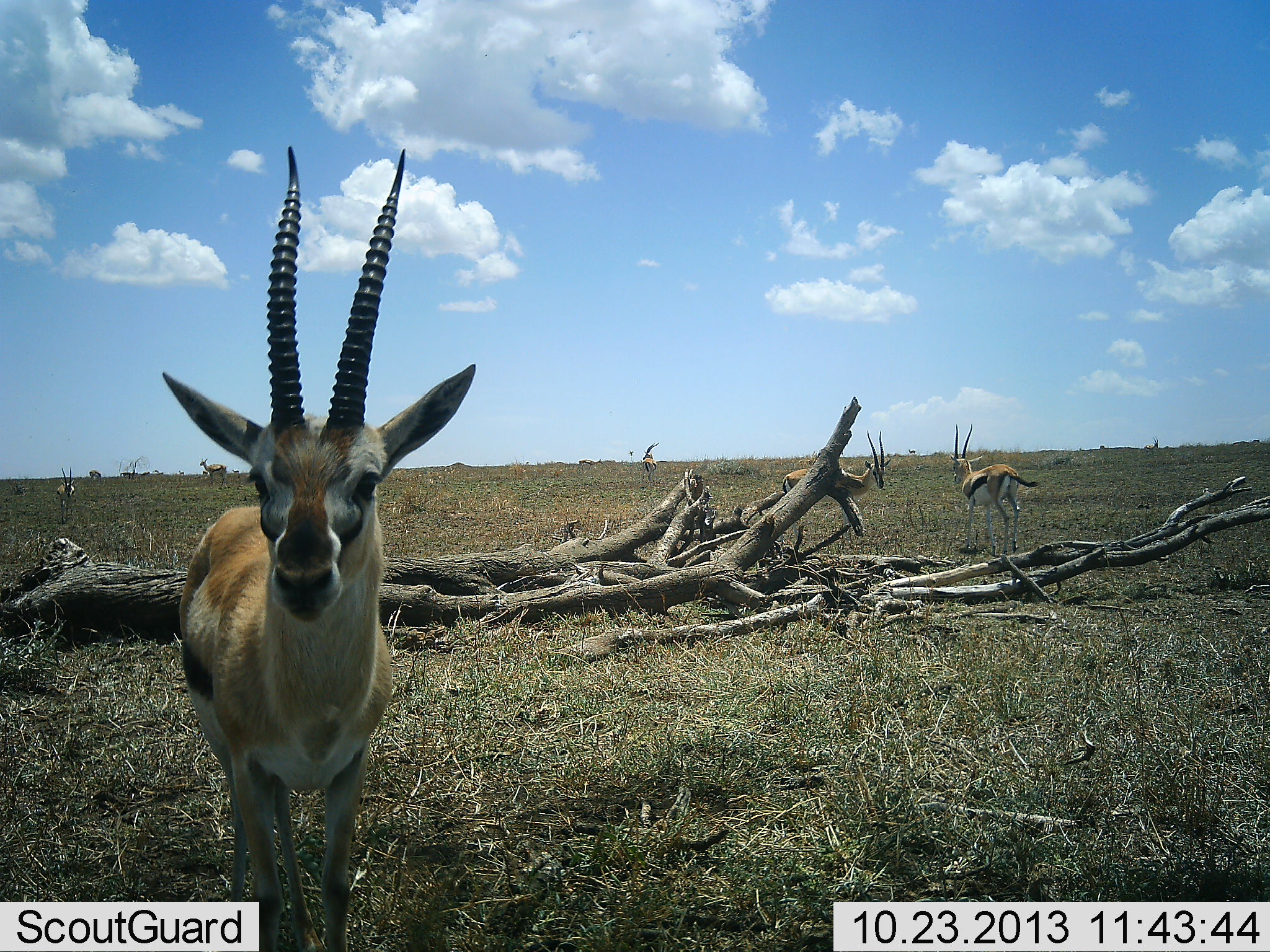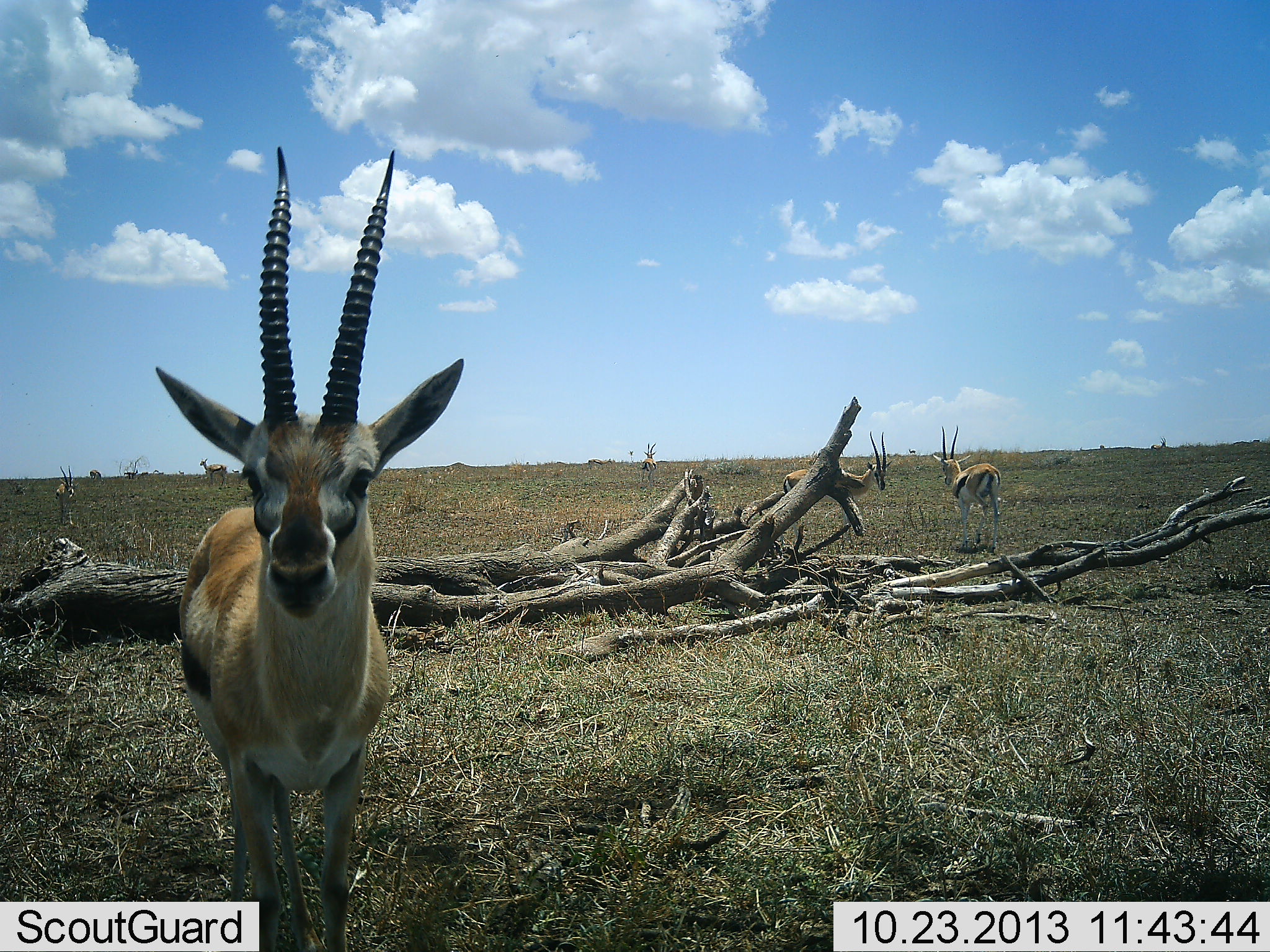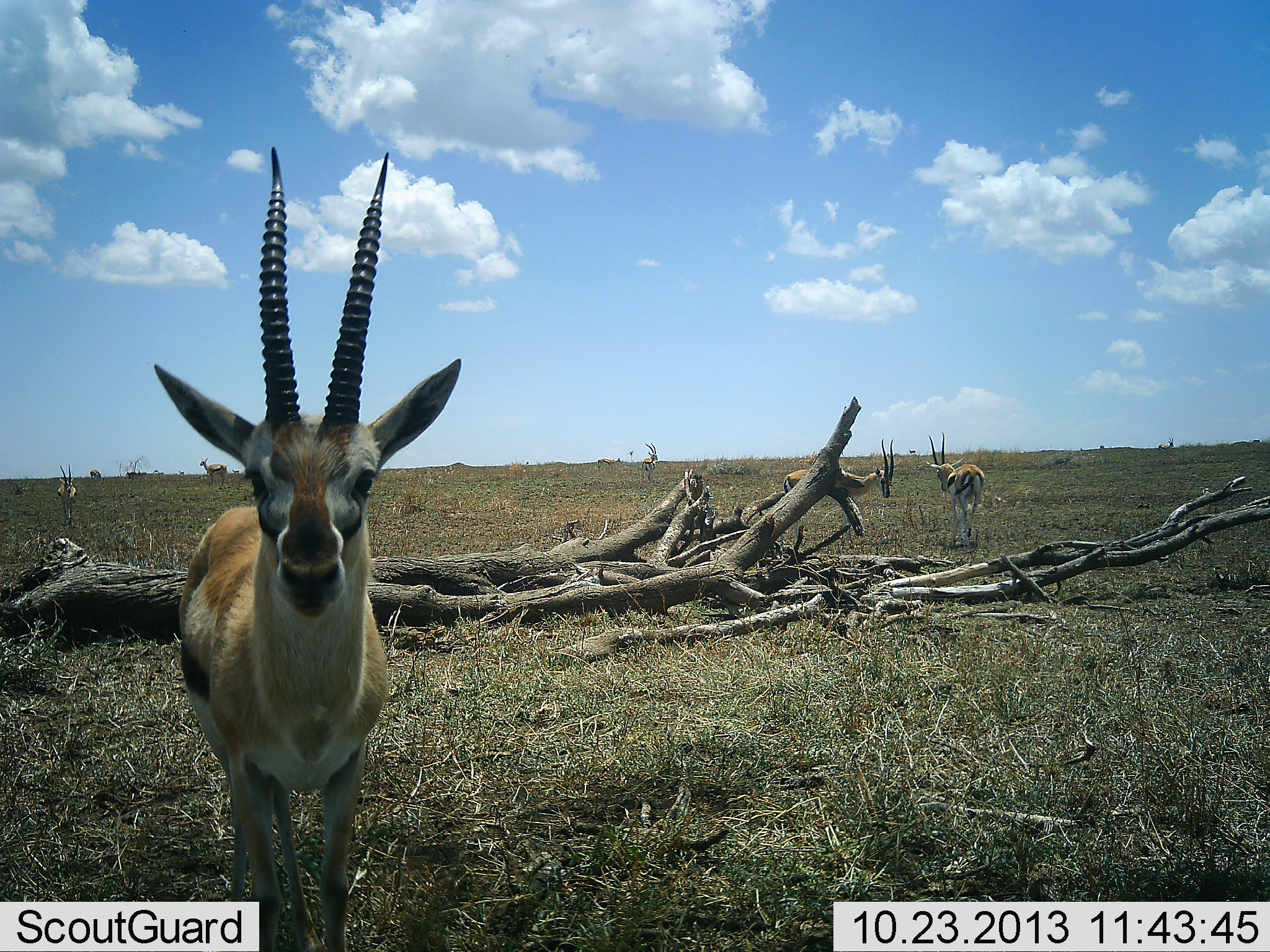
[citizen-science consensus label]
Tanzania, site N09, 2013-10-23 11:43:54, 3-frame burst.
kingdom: Animalia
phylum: Chordata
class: Mammalia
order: Artiodactyla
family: Bovidae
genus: Eudorcas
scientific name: Eudorcas thomsonii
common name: thomson's gazelle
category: gazellethomsons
Gazellethomsons (thomson's gazelle) (Eudorcas thomsonii), count 9. Behavior (volunteer vote fractions): standing 90%, resting 0%, moving 80%, interacting 20%. Young present (vote fraction): 0%. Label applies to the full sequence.